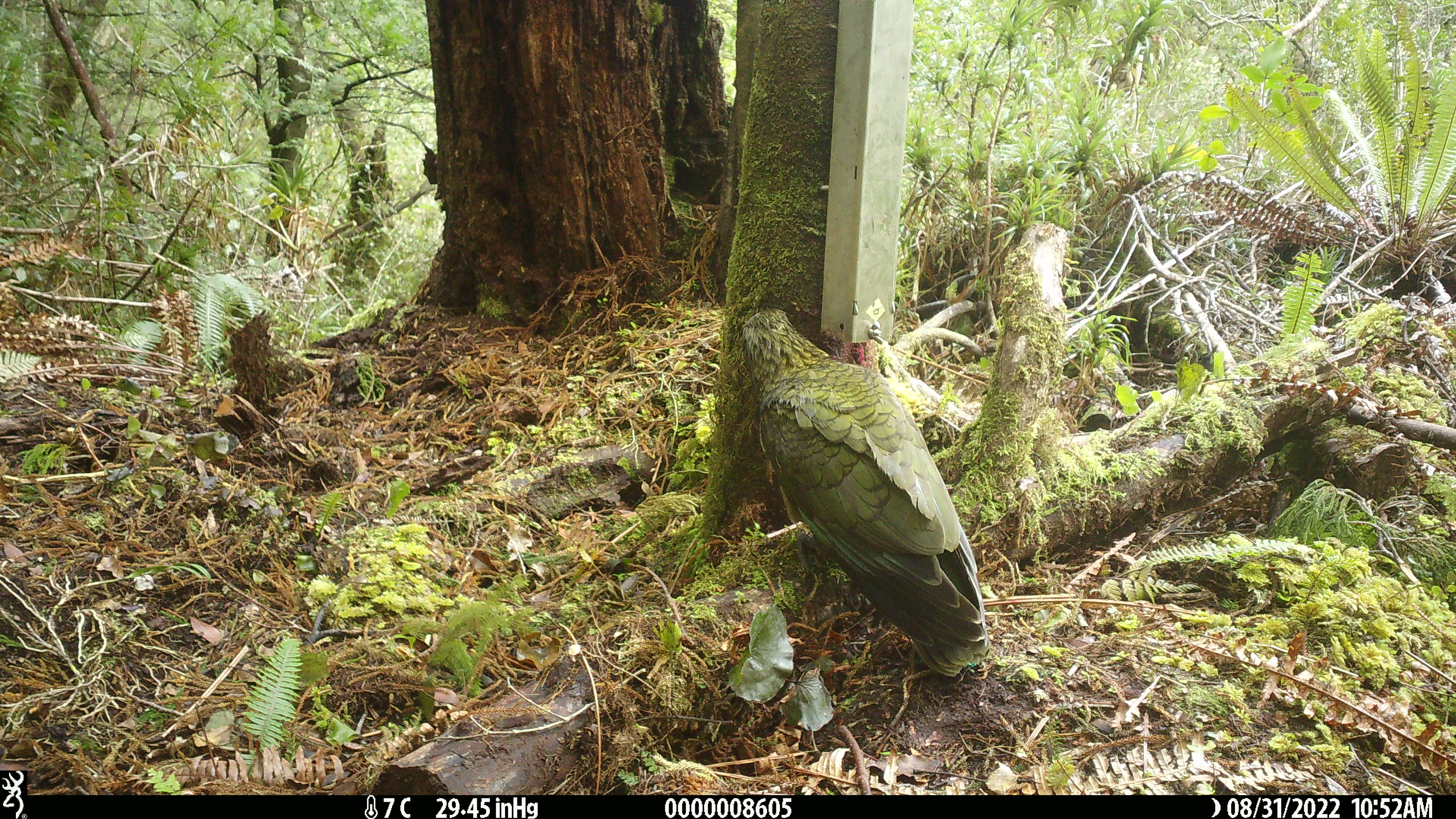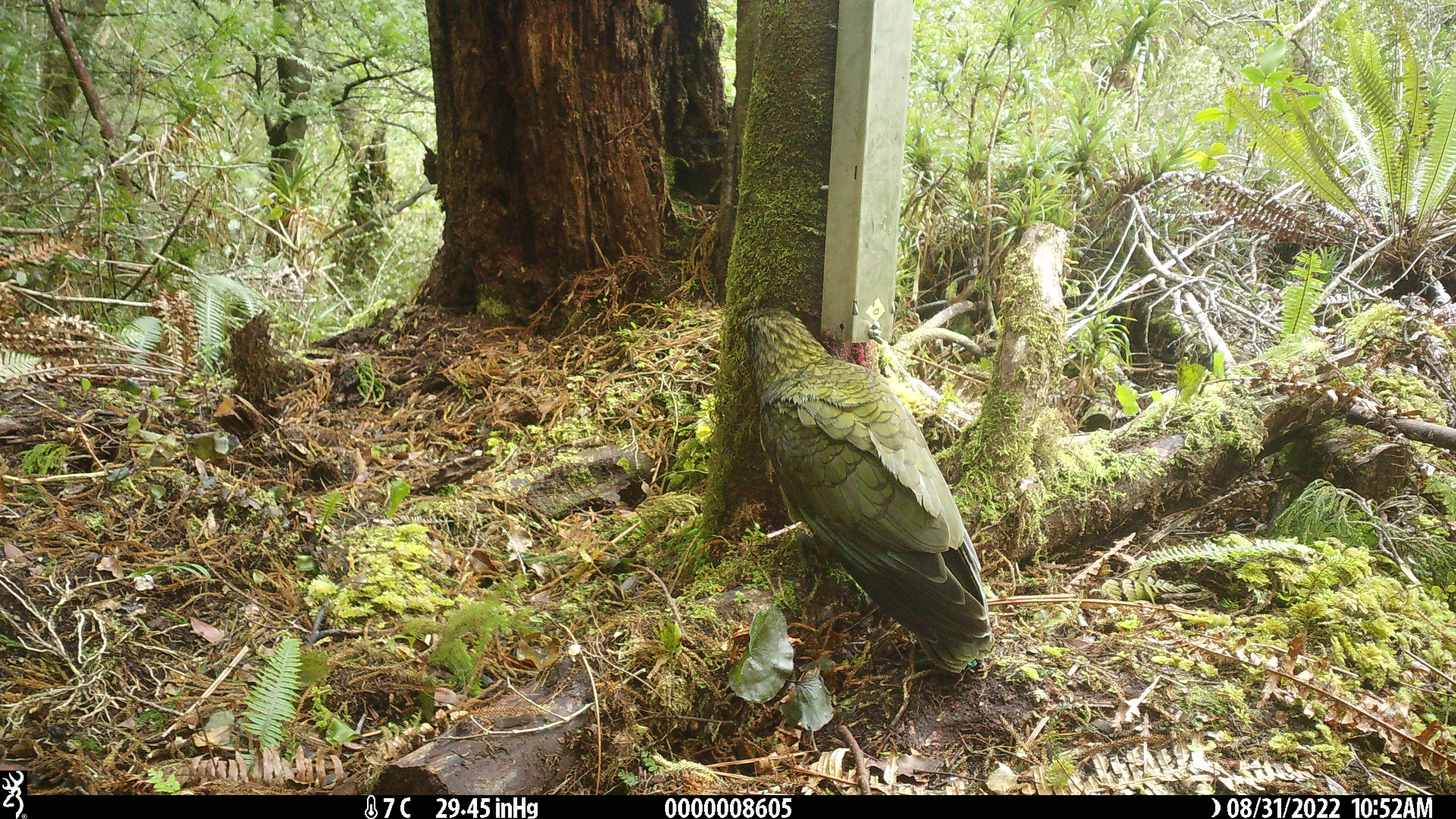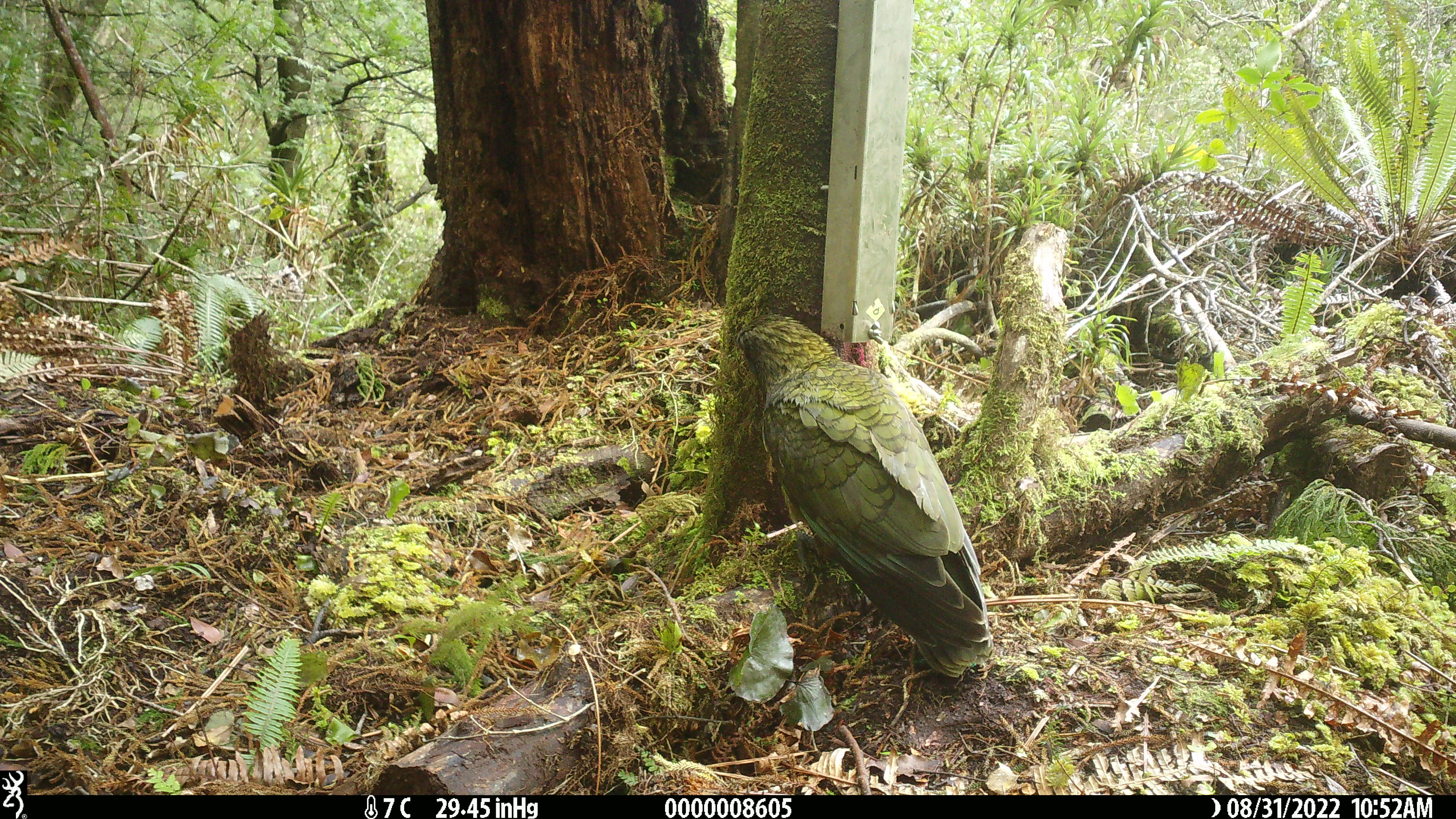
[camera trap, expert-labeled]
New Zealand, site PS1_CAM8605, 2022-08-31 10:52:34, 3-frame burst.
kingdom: Animalia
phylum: Chordata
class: Aves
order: Psittaciformes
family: Strigopidae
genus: Nestor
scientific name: Nestor notabilis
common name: kea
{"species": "kea (Nestor notabilis)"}